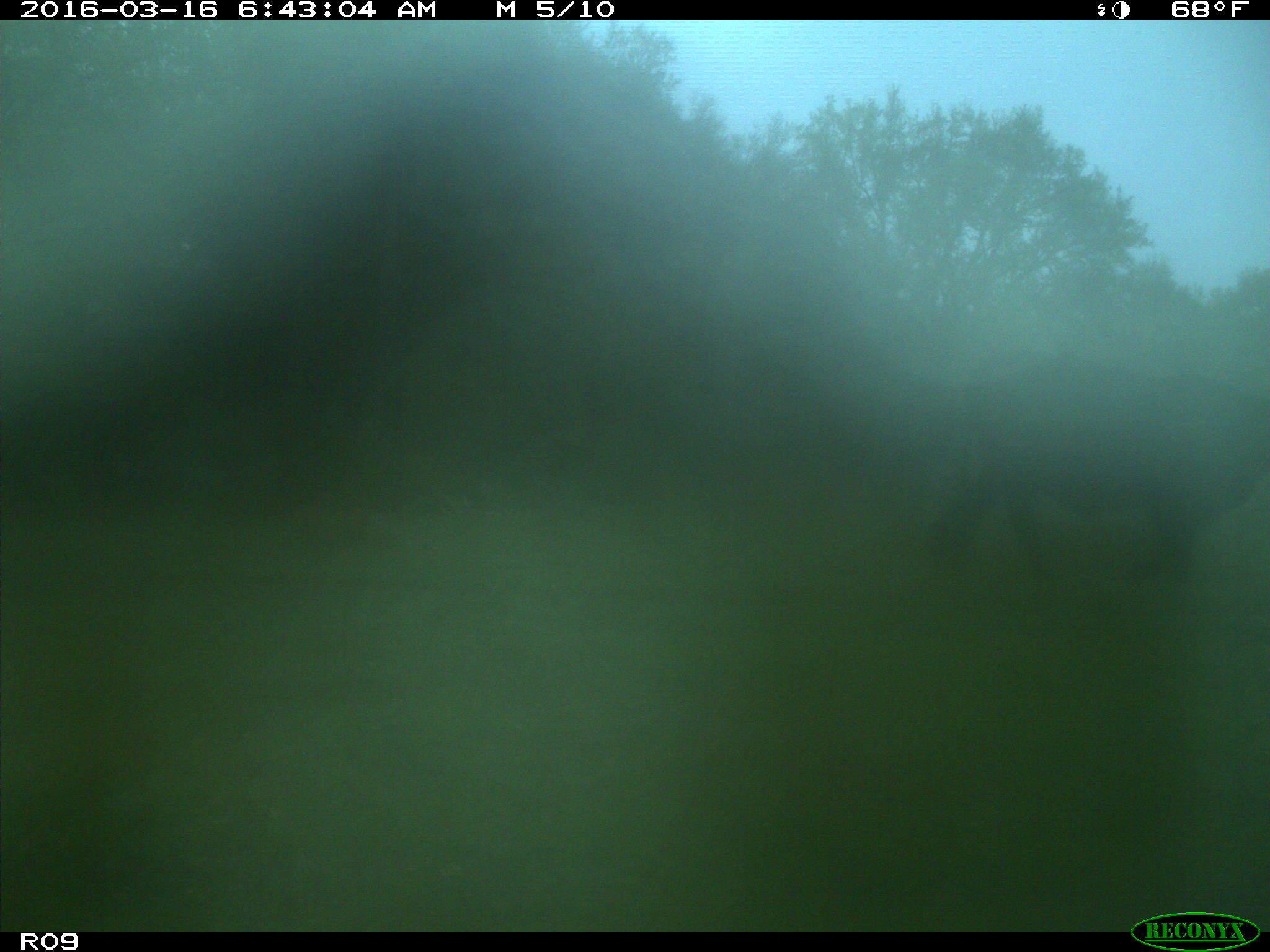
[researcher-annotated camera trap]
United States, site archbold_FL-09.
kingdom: Animalia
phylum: Chordata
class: Mammalia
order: Artiodactyla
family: Bovidae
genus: Bos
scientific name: Bos taurus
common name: domestic cow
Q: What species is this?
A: Bos taurus (domestic cow).